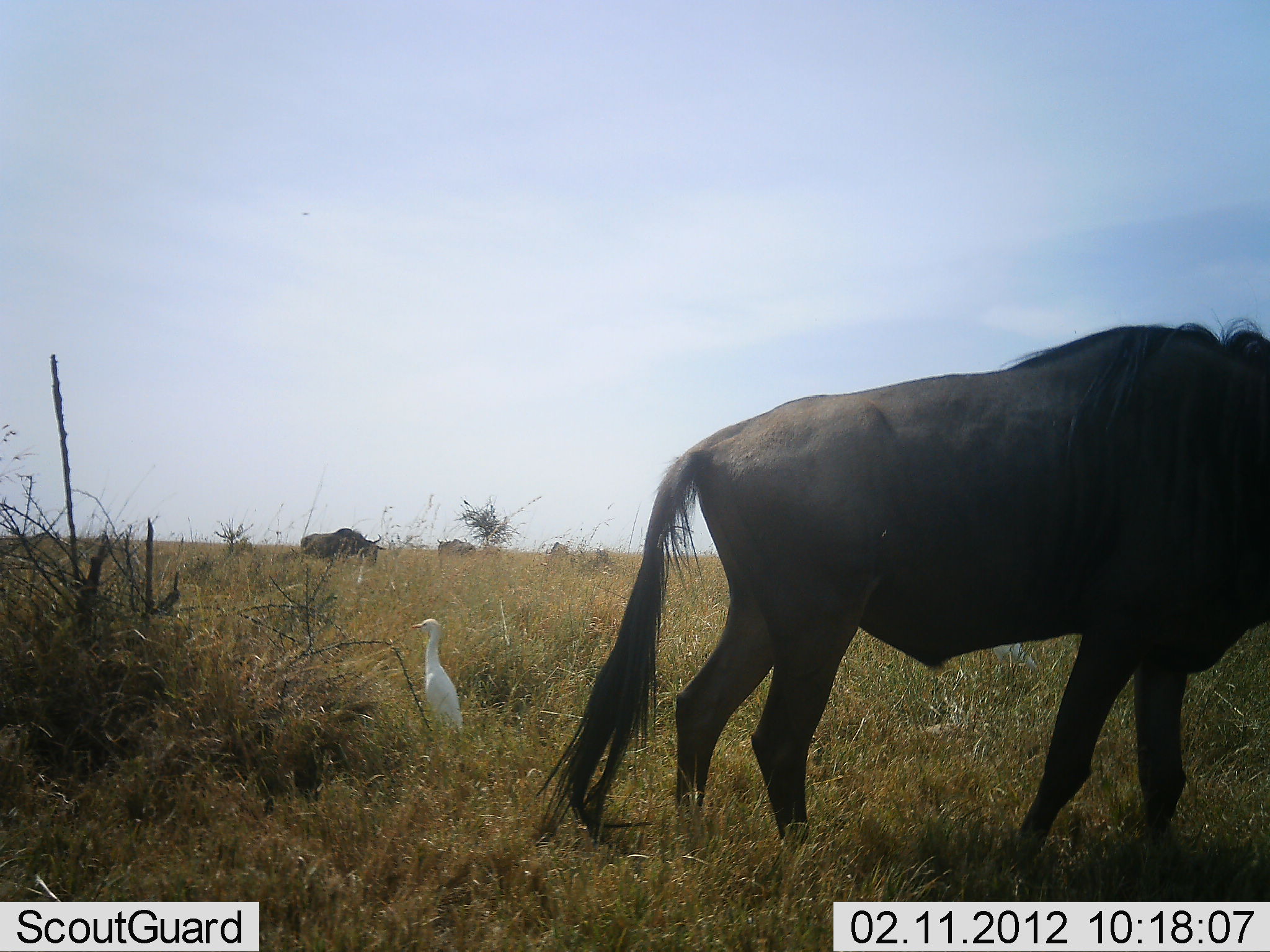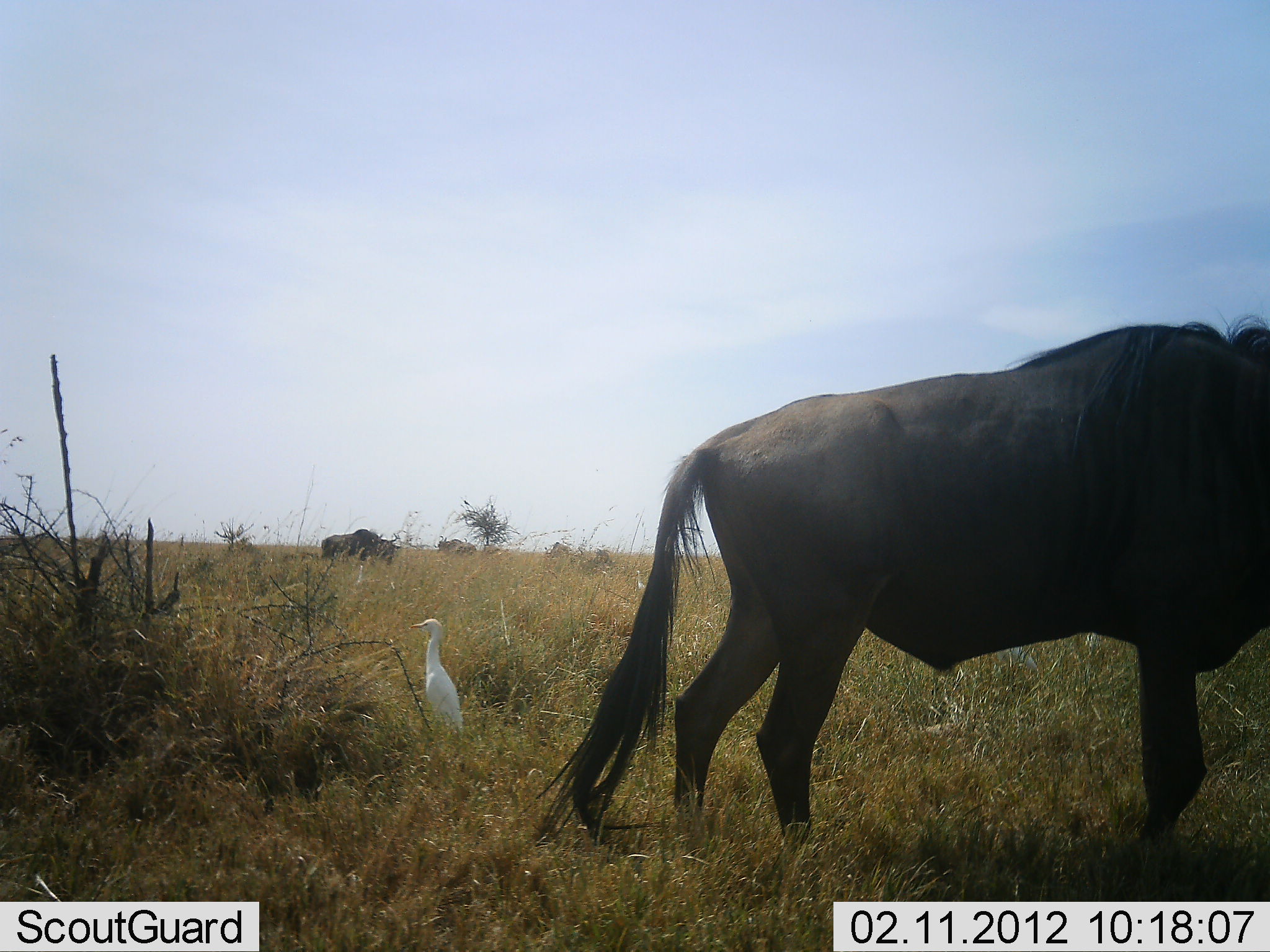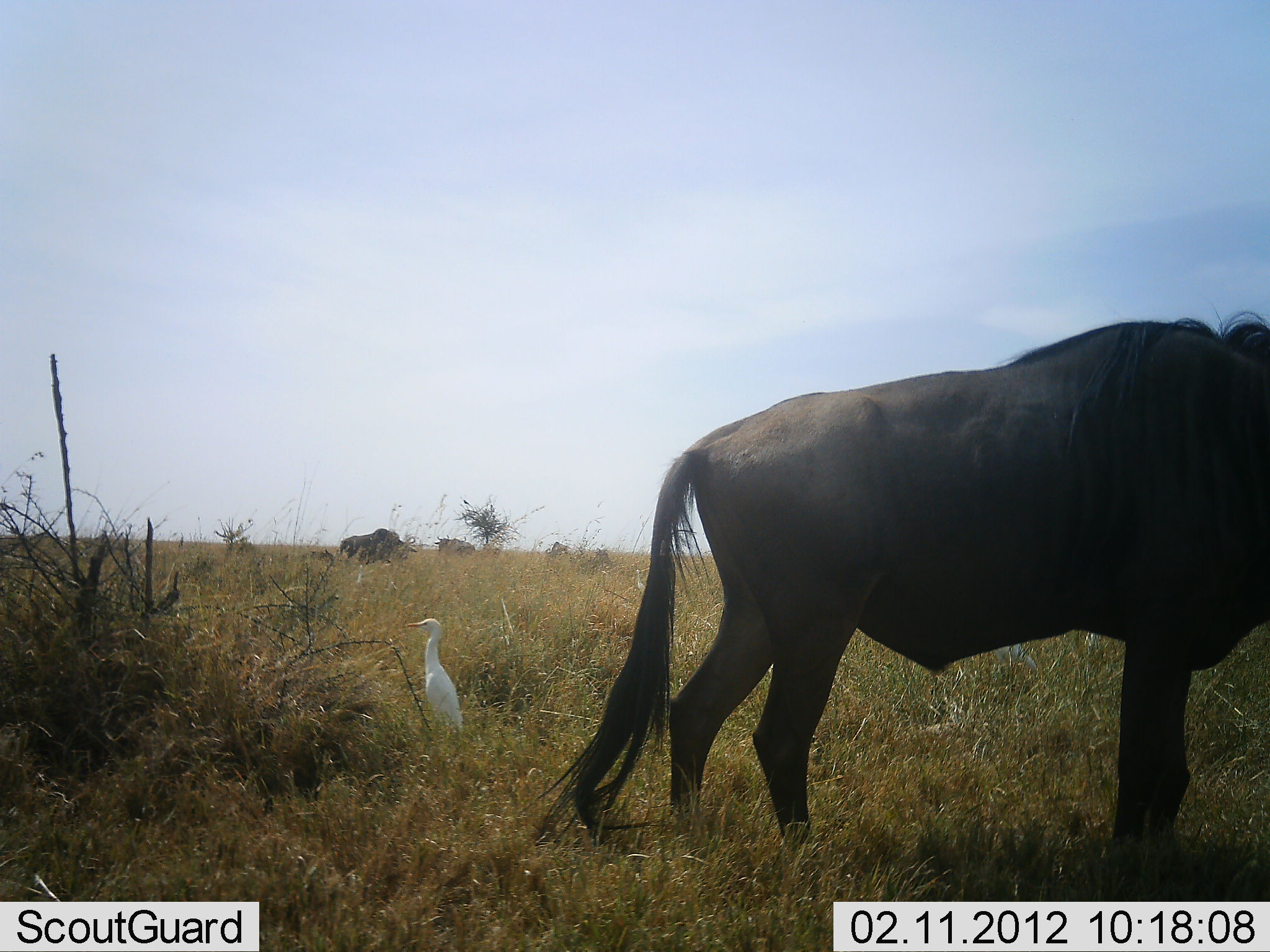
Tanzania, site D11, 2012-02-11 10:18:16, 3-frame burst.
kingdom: Animalia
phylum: Chordata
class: Aves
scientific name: Aves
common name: bird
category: otherbird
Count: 1.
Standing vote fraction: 100%.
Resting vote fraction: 0%.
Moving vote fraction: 0%.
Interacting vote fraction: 0%.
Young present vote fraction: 0%.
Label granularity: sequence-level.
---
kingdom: Animalia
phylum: Chordata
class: Mammalia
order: Artiodactyla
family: Bovidae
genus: Connochaetes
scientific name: Connochaetes taurinus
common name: blue wildebeest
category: wildebeest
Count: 3.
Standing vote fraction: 64%.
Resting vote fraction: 4%.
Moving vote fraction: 52%.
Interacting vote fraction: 0%.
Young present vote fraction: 0%.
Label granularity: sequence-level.